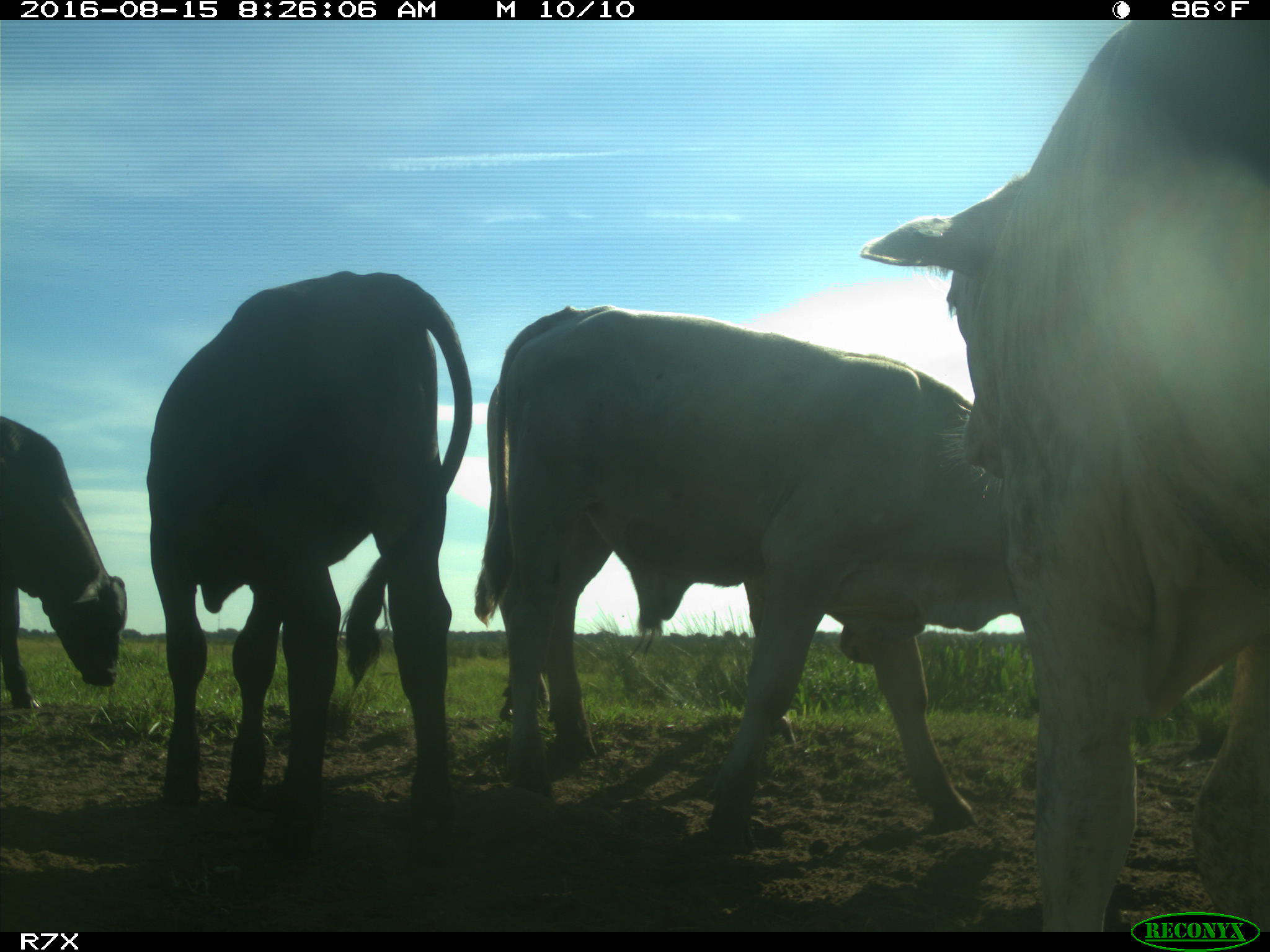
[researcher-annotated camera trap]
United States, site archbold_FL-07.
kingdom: Animalia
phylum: Chordata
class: Mammalia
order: Artiodactyla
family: Bovidae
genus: Bos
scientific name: Bos taurus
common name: domestic cow